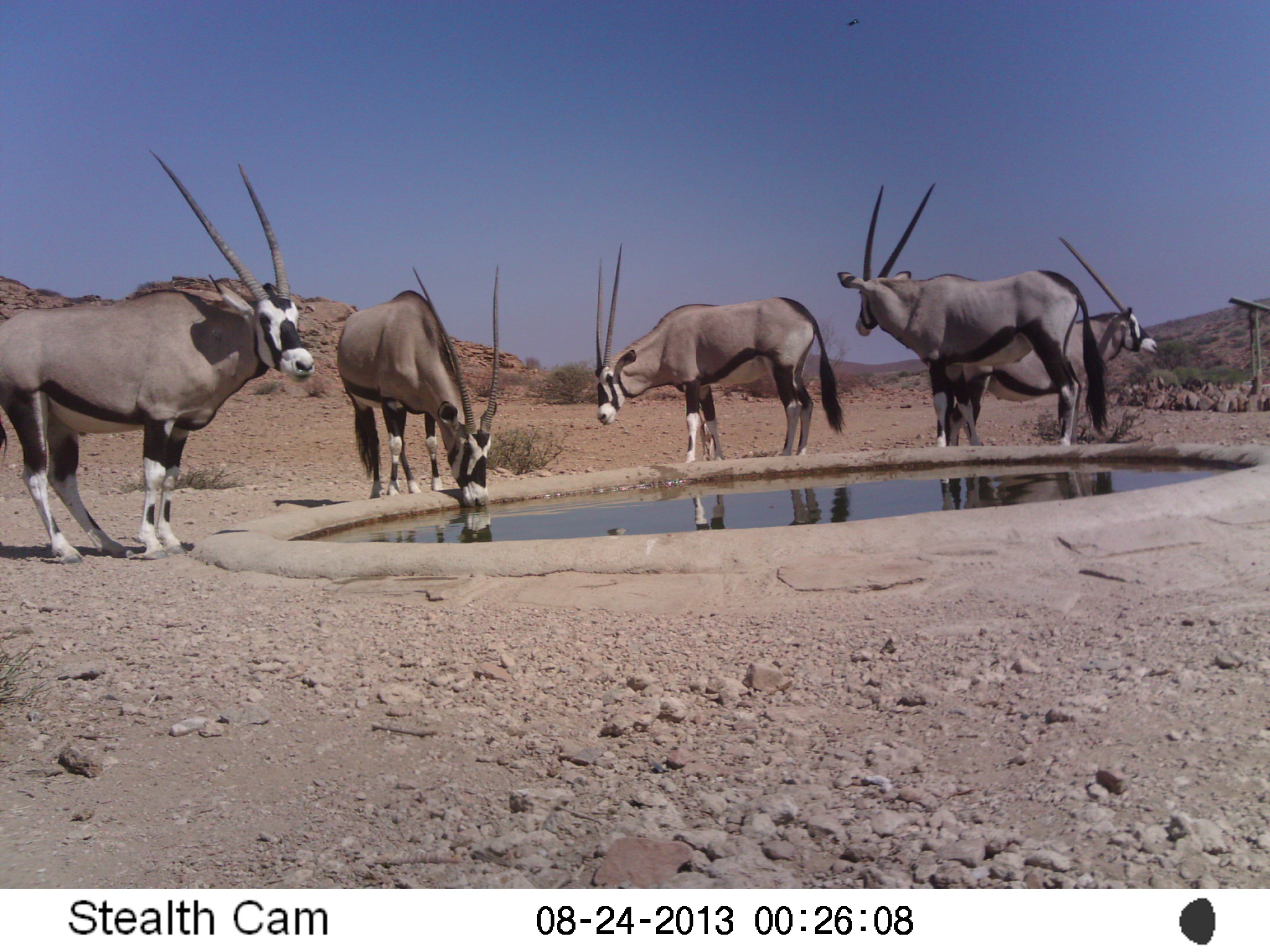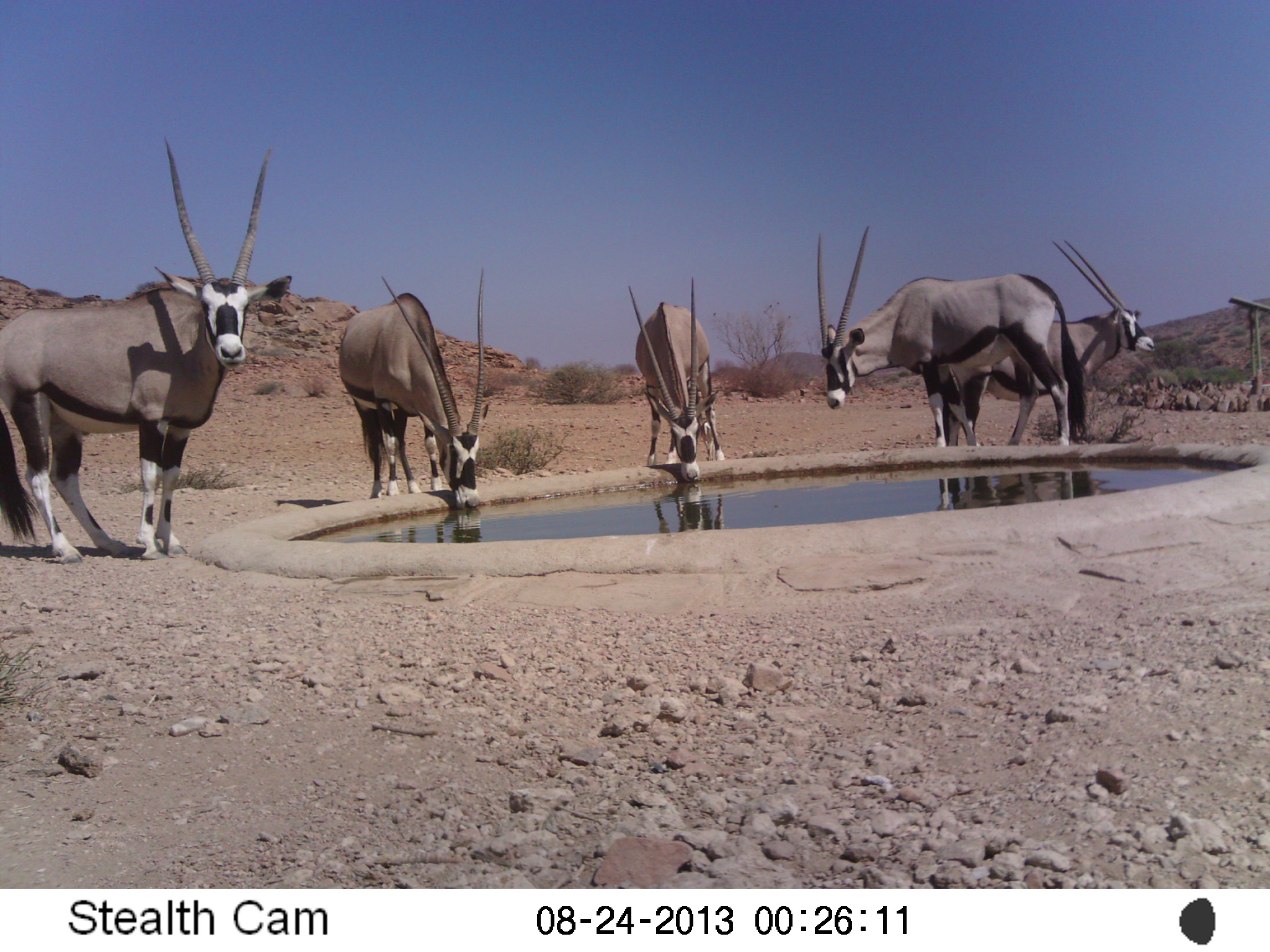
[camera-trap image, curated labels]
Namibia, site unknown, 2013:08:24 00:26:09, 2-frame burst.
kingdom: Animalia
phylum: Chordata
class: Mammalia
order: Artiodactyla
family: Bovidae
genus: Oryx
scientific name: Oryx gazella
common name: gemsbok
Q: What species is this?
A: Oryx gazella (gemsbok).